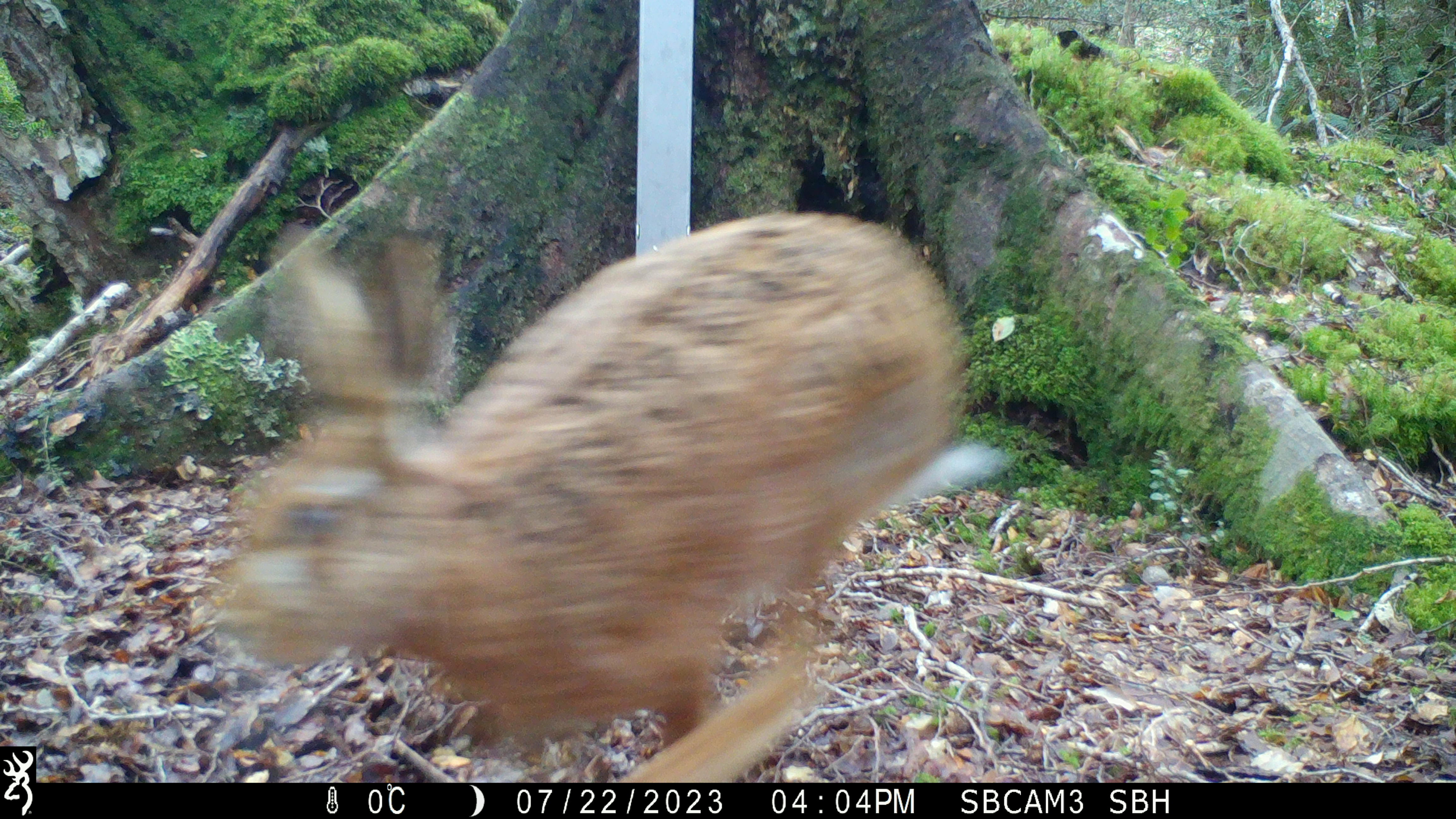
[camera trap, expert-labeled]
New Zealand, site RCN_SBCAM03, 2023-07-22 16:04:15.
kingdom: Animalia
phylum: Chordata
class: Mammalia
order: Lagomorpha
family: Leporidae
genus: Lepus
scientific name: Lepus europaeus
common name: brown hare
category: hare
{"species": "hare (brown hare) (Lepus europaeus)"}